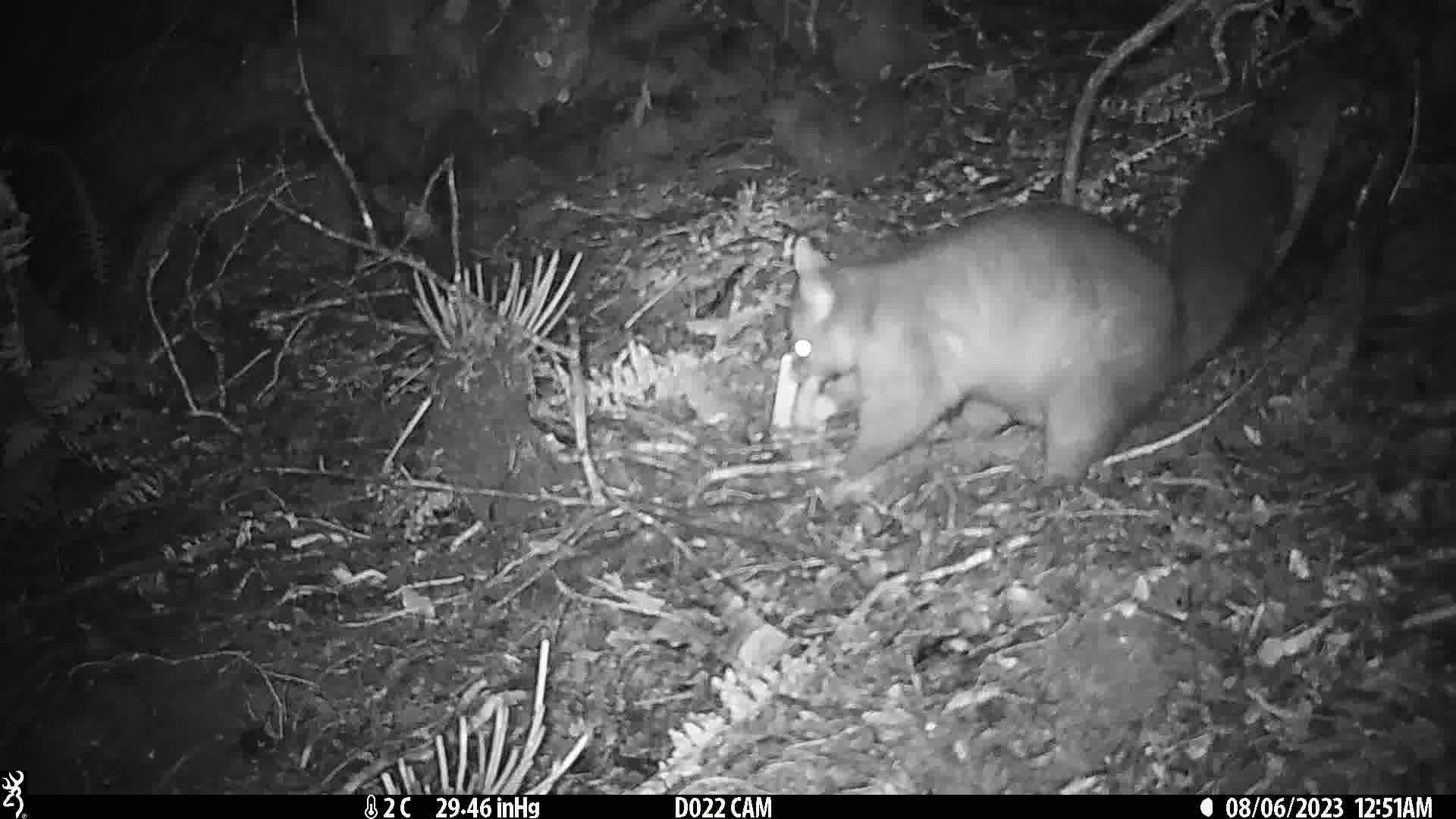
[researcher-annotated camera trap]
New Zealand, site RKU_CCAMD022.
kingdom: Animalia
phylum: Chordata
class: Mammalia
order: Diprotodontia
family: Phalangeridae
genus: Trichosurus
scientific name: Trichosurus vulpecula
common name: common brushtail possum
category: possum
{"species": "possum (common brushtail possum) (Trichosurus vulpecula)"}